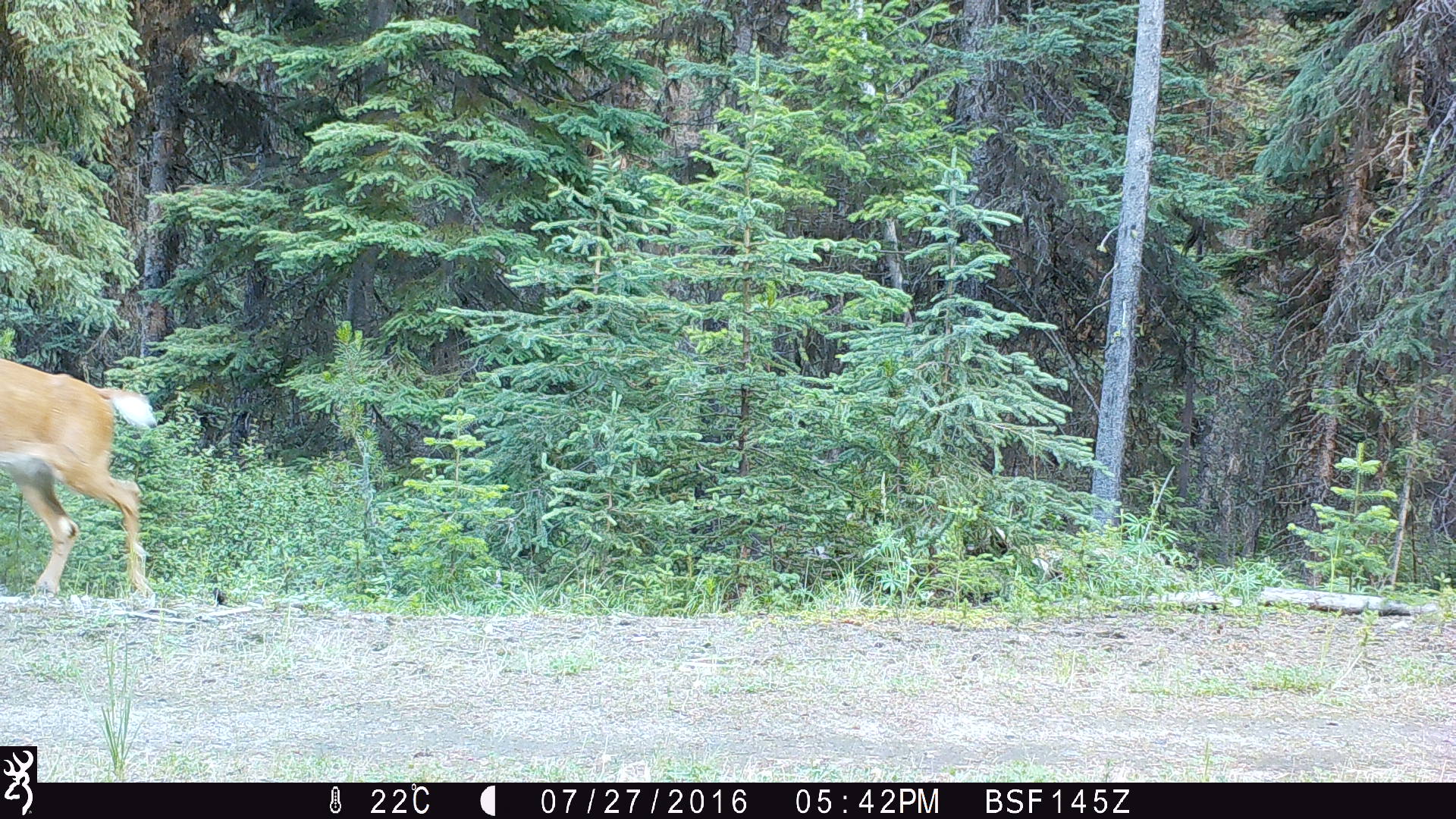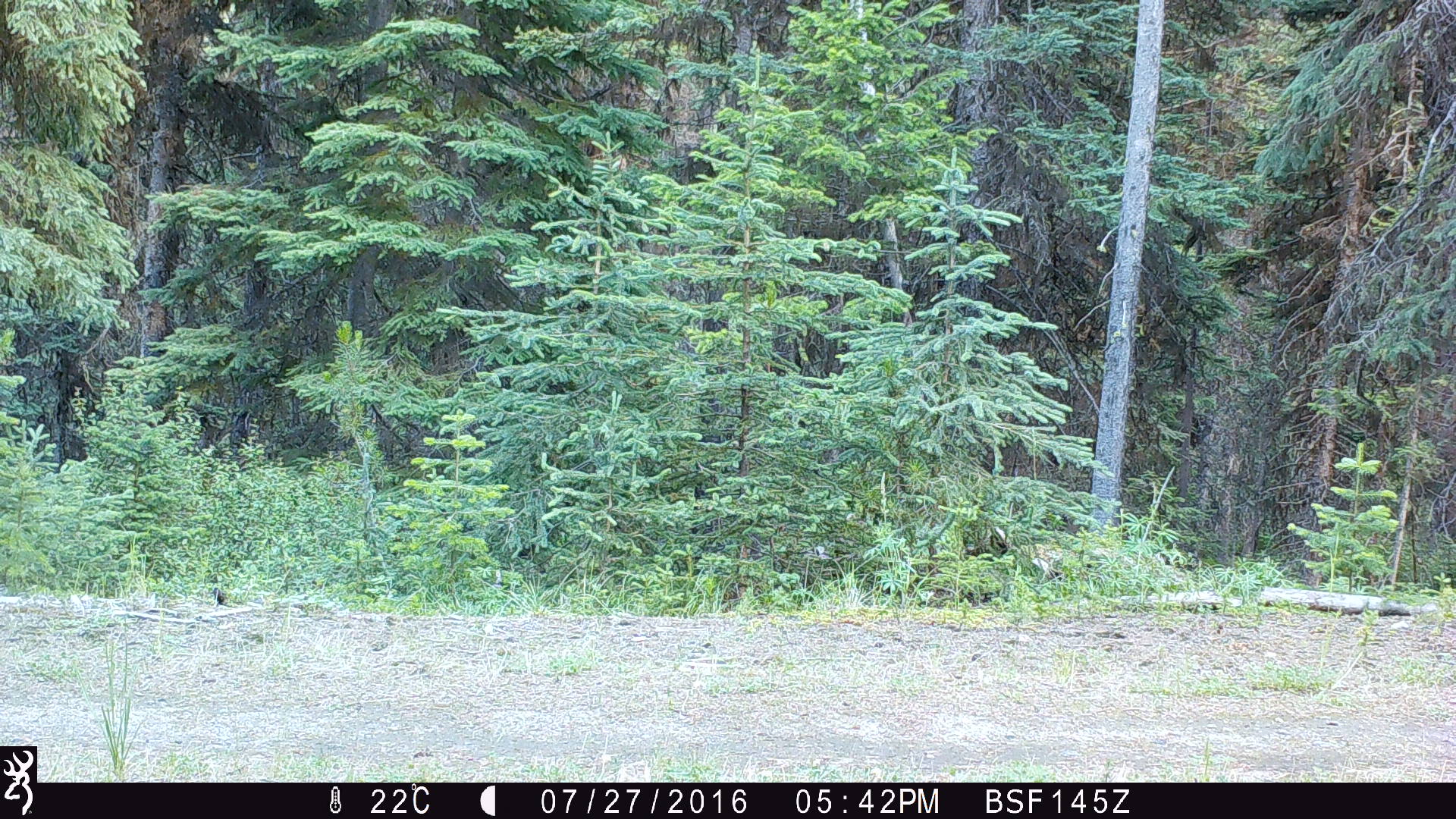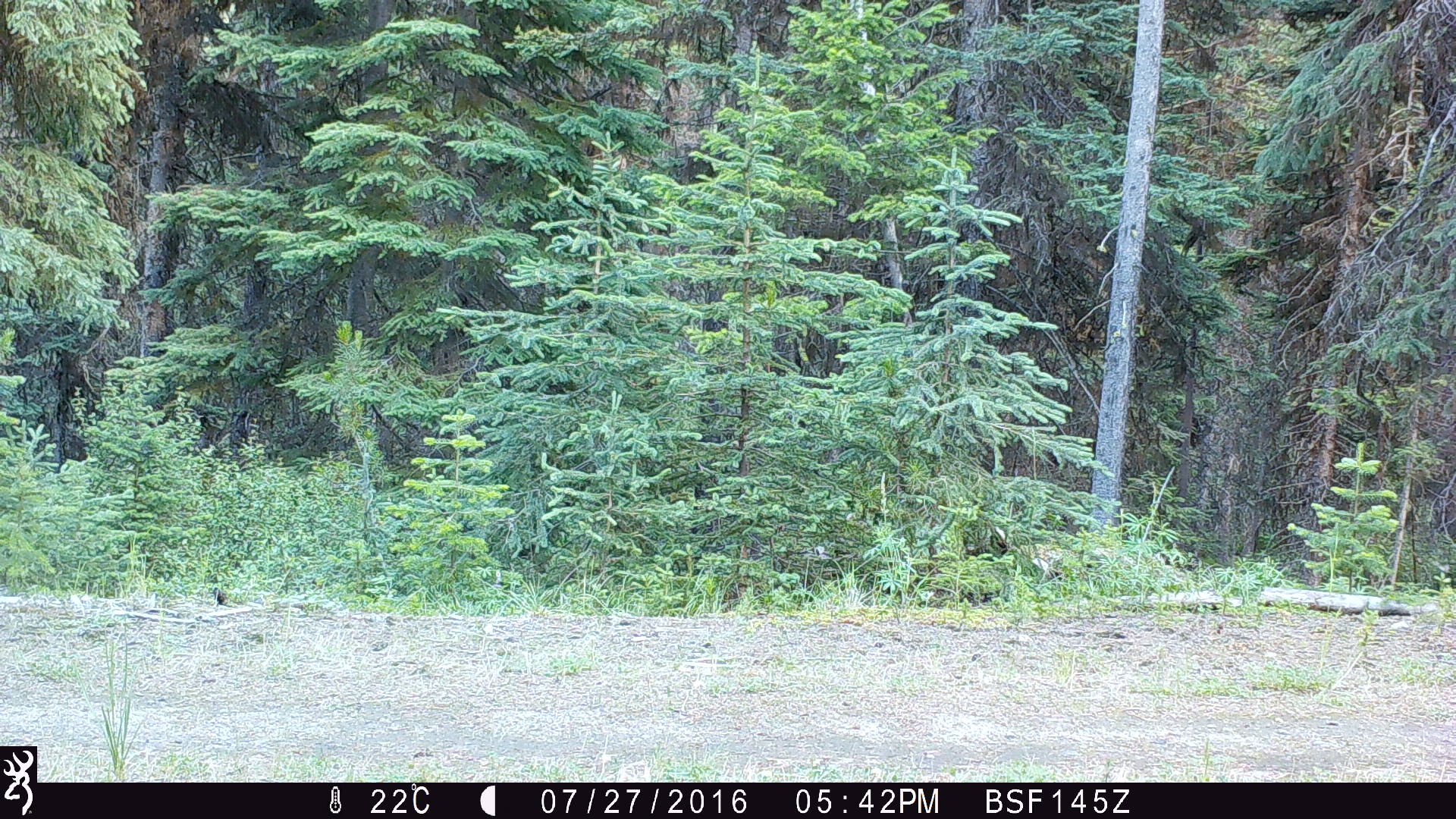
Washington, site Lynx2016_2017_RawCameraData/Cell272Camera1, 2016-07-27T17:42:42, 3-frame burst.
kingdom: Animalia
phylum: Chordata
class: Mammalia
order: Artiodactyla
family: Cervidae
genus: Odocoileus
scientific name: Odocoileus virginianus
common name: white-tailed deer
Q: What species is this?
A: Odocoileus virginianus (white-tailed deer).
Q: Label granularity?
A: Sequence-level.